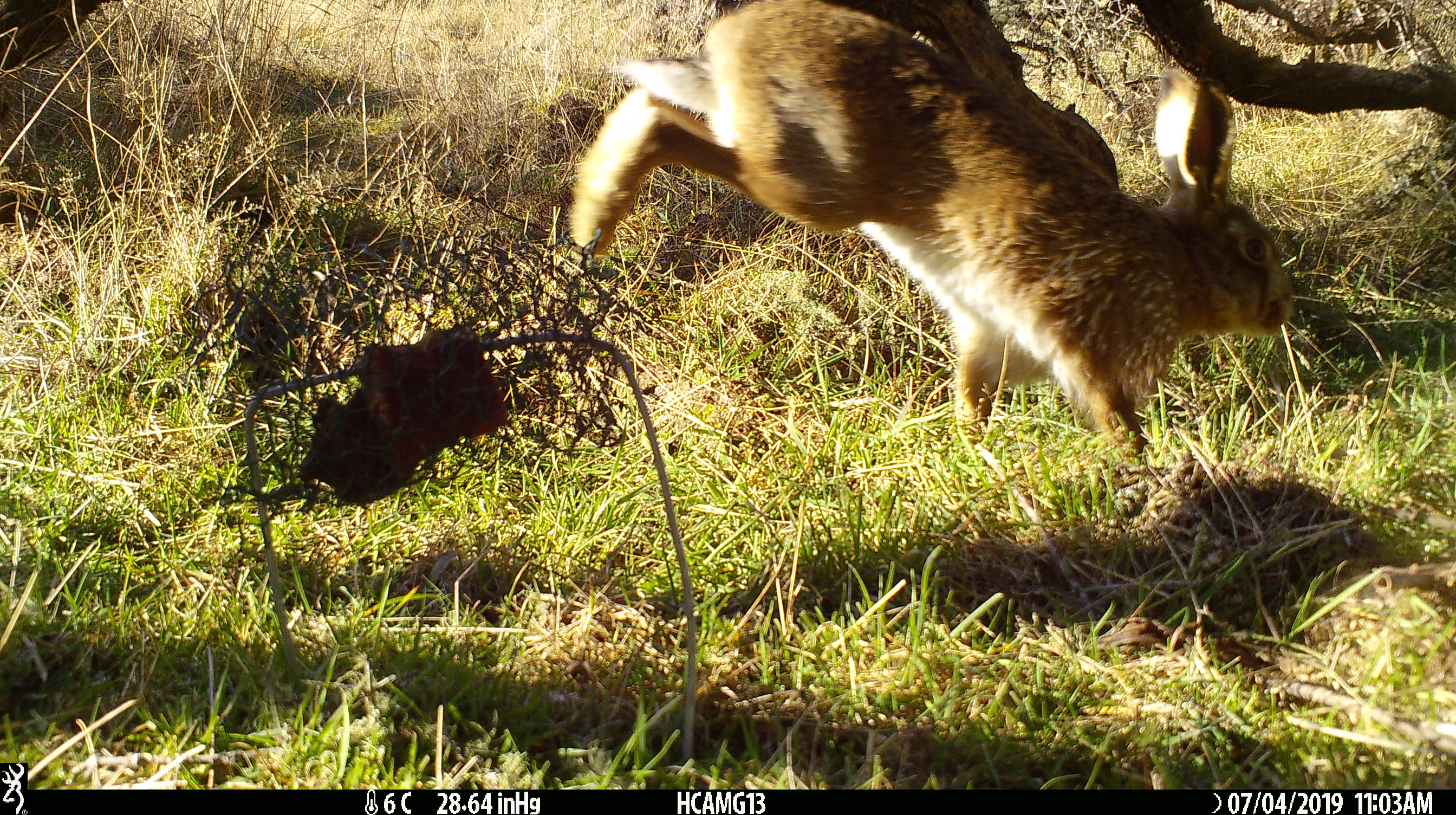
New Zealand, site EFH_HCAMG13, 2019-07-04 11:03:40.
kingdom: Animalia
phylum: Chordata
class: Mammalia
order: Lagomorpha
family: Leporidae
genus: Lepus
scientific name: Lepus europaeus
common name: brown hare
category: hare